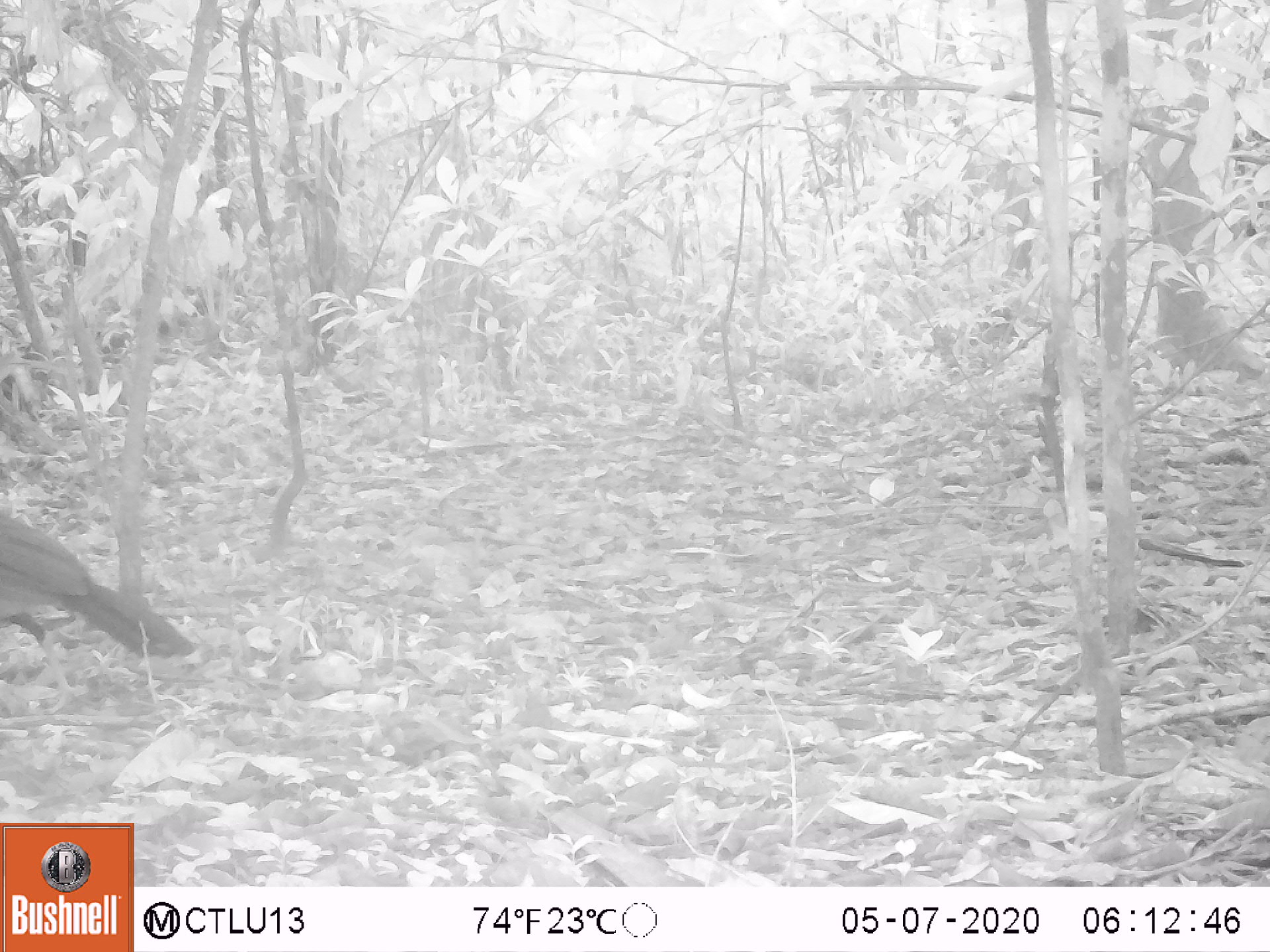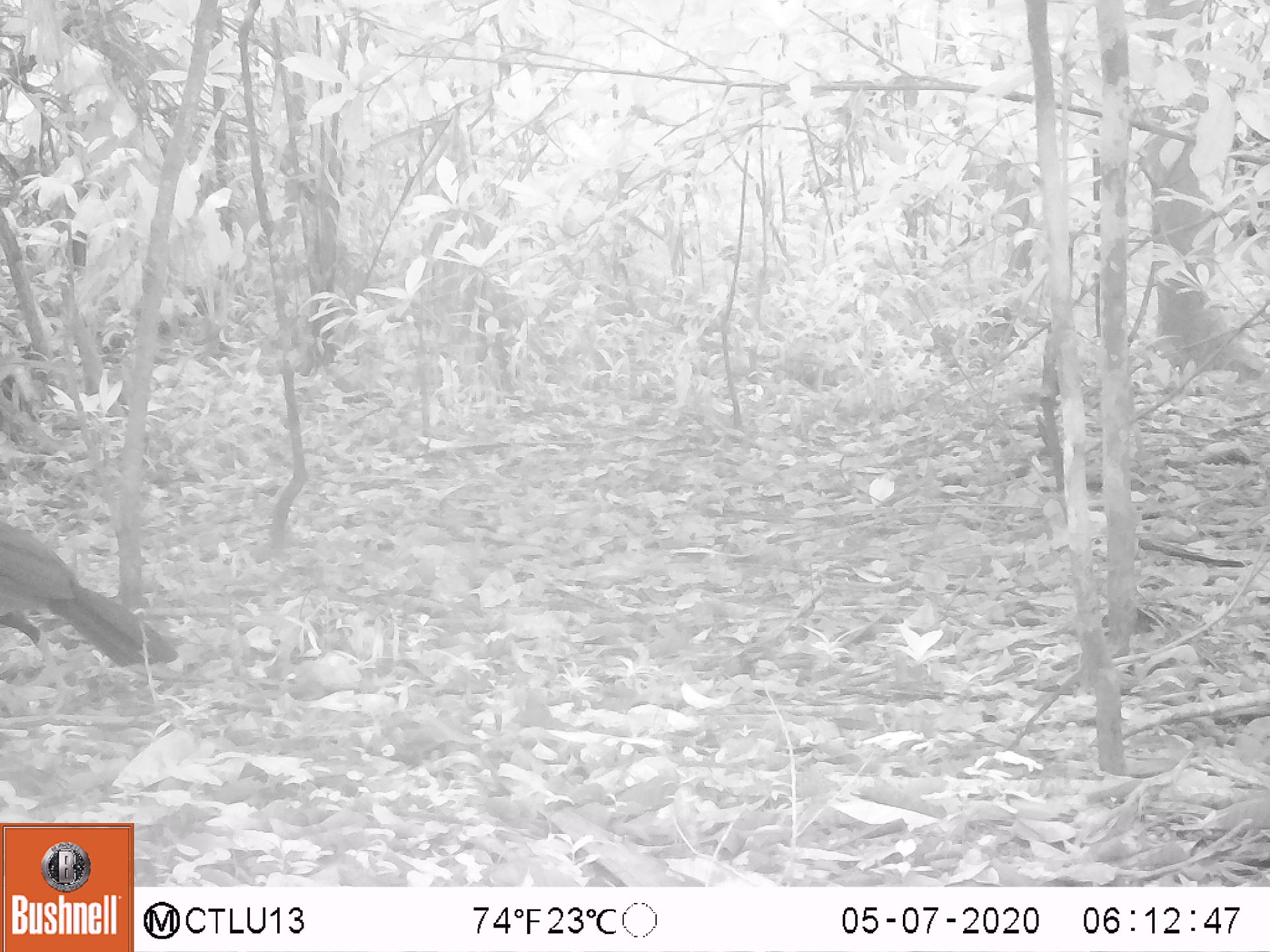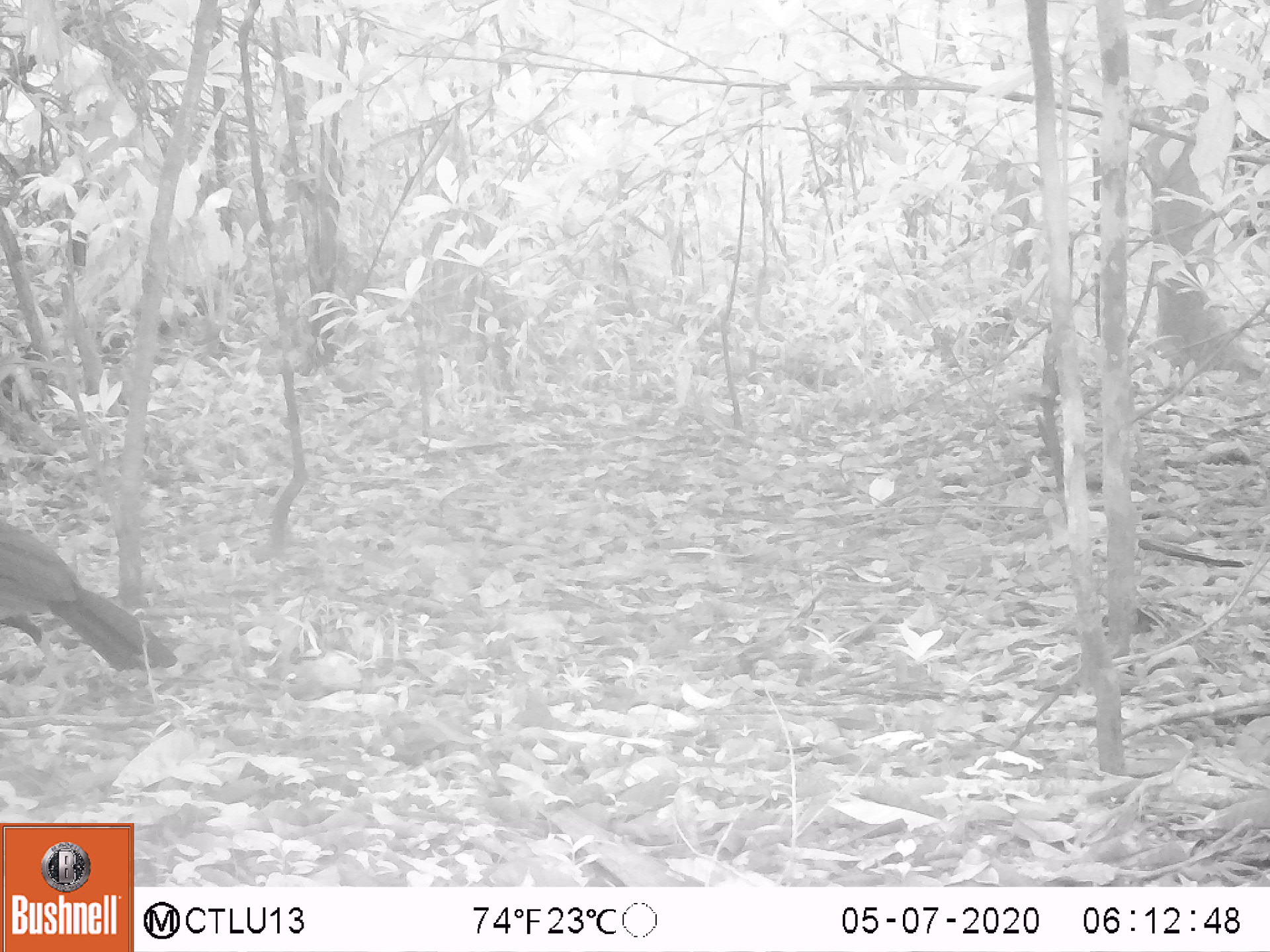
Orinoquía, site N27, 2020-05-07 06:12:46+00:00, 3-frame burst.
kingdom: Animalia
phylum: Chordata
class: Aves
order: Galliformes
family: Cracidae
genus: Mitu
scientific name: Mitu salvini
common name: salvin's currasow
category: salvins curassow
Salvins curassow (salvin's currasow) (Mitu salvini).